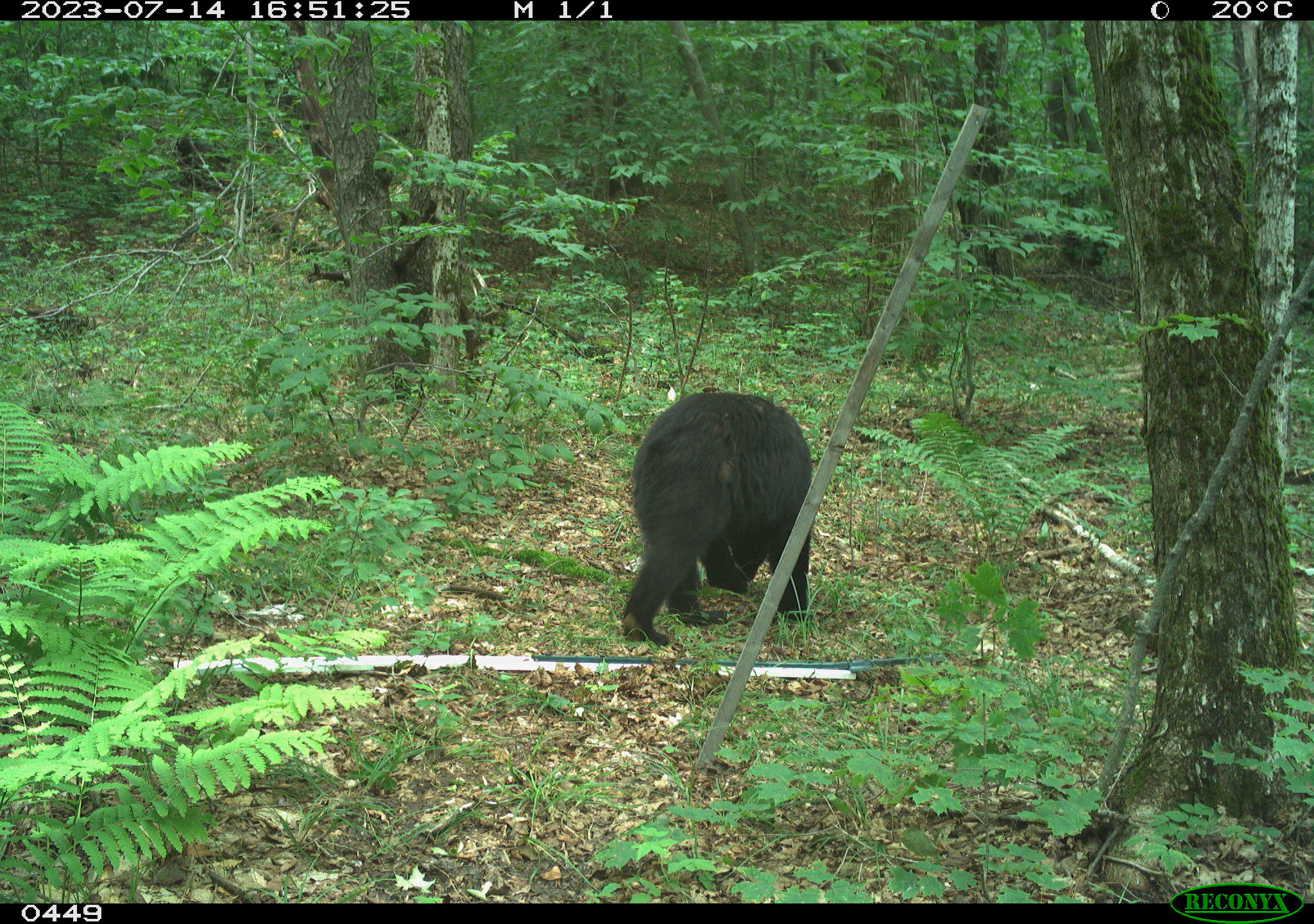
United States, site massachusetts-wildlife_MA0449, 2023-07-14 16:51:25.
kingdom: Animalia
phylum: Chordata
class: Mammalia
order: Carnivora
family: Ursidae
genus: Ursus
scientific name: Ursus americanus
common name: black bear